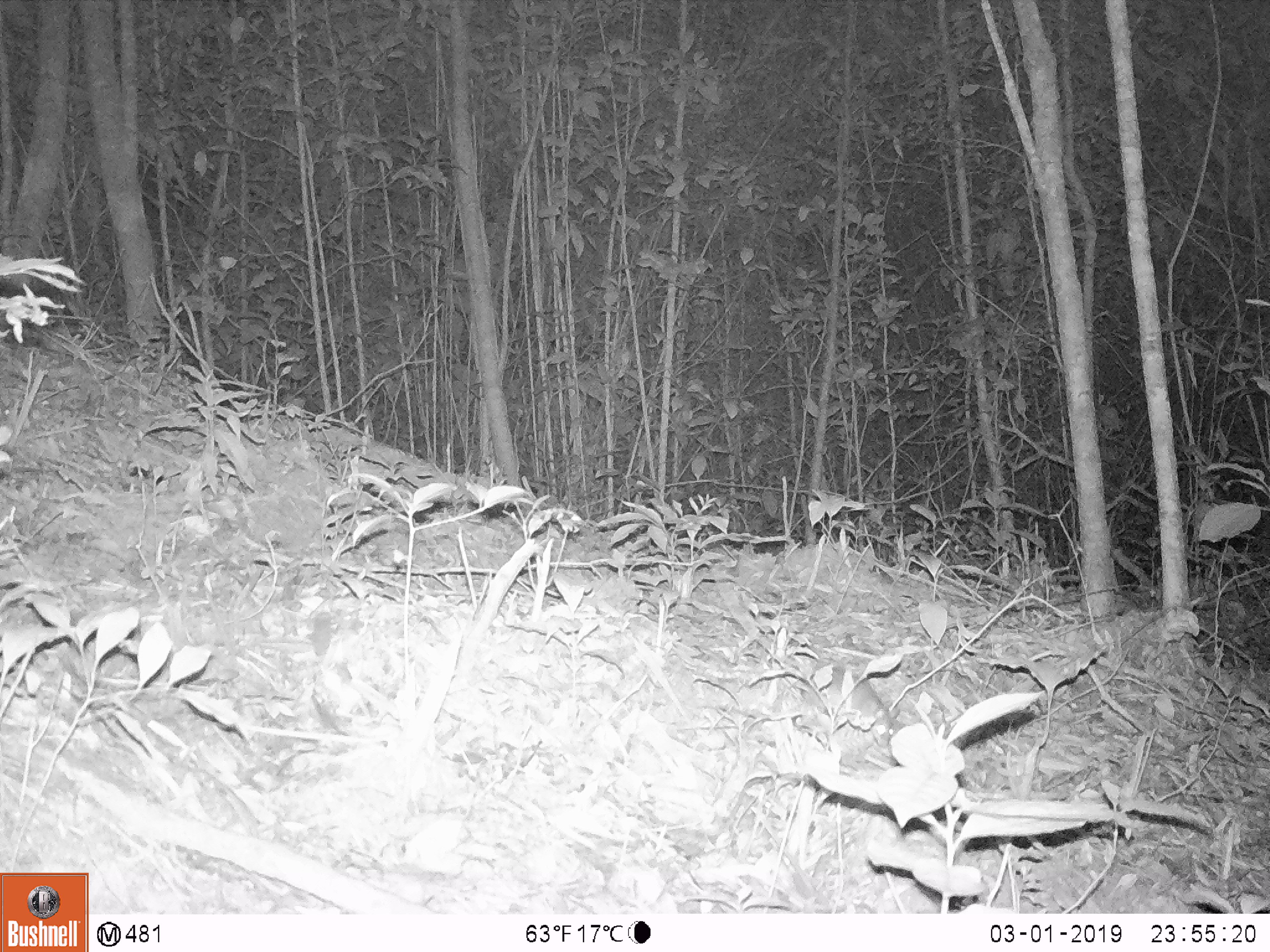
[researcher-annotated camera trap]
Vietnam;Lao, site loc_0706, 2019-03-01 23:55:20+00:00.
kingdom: Animalia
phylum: Chordata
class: Mammalia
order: Rodentia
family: Muridae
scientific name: Muridae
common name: old-world mice and rats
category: unidentified murid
Unidentified murid (old-world mice and rats) (Muridae). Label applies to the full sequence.